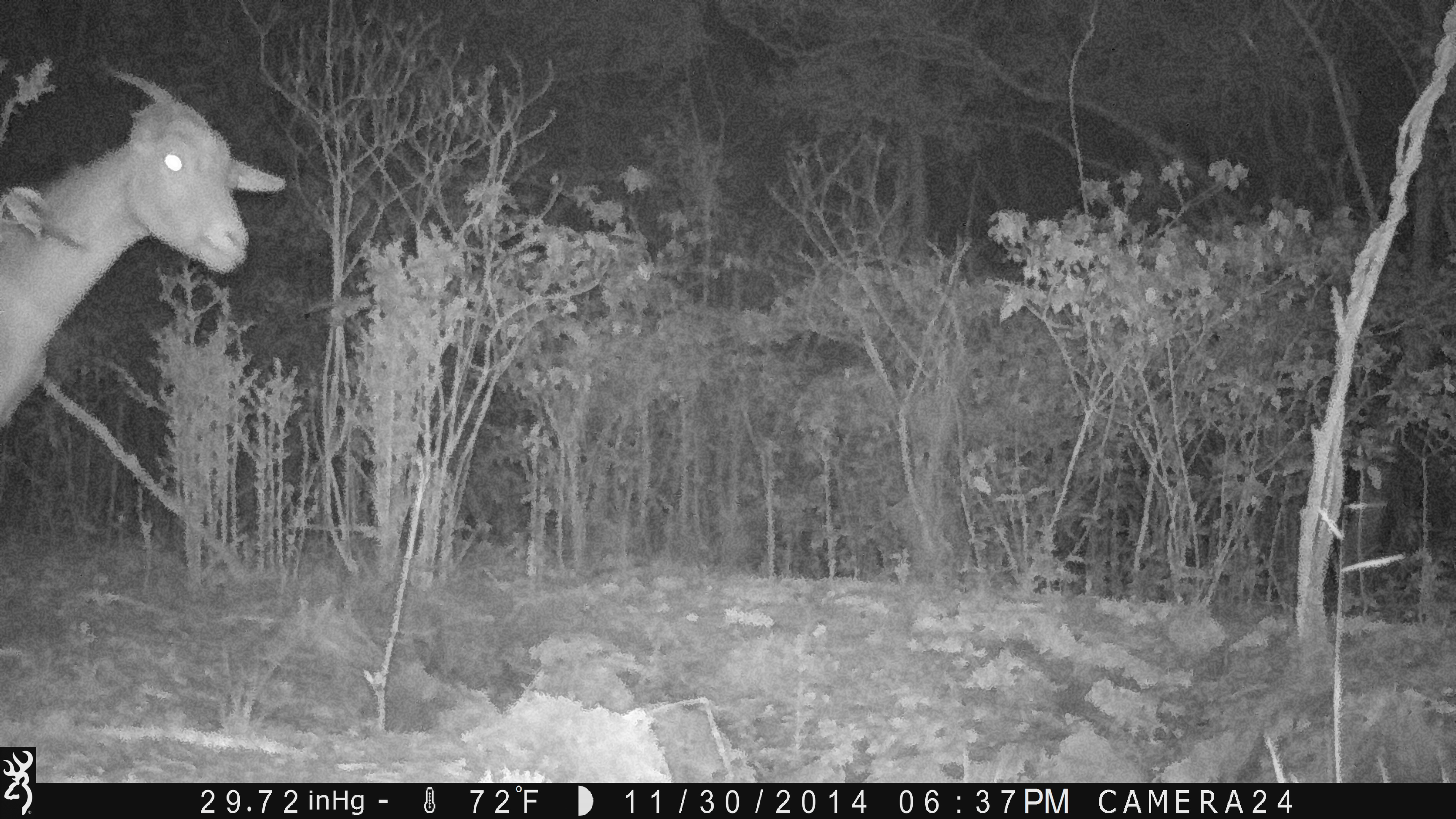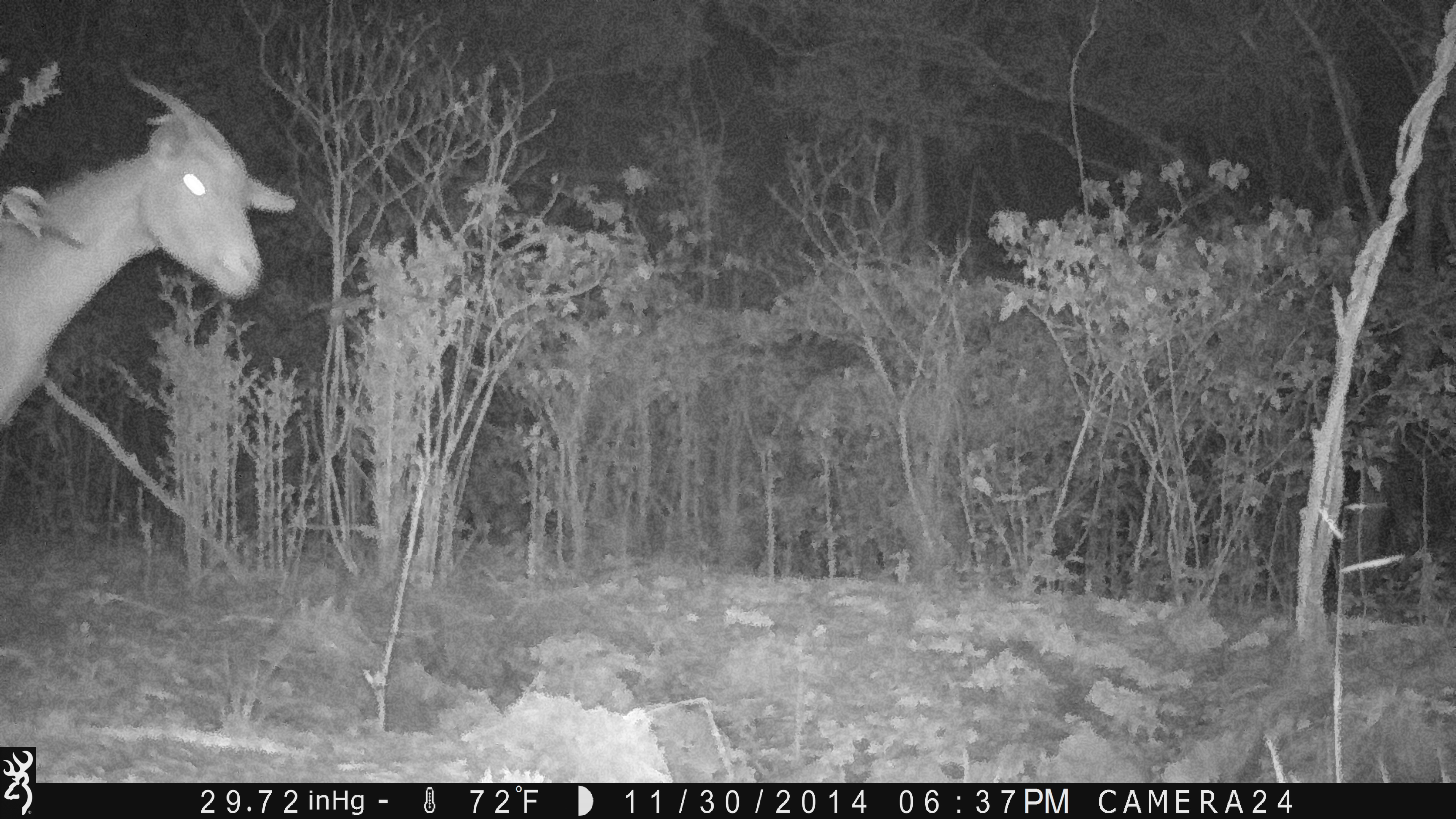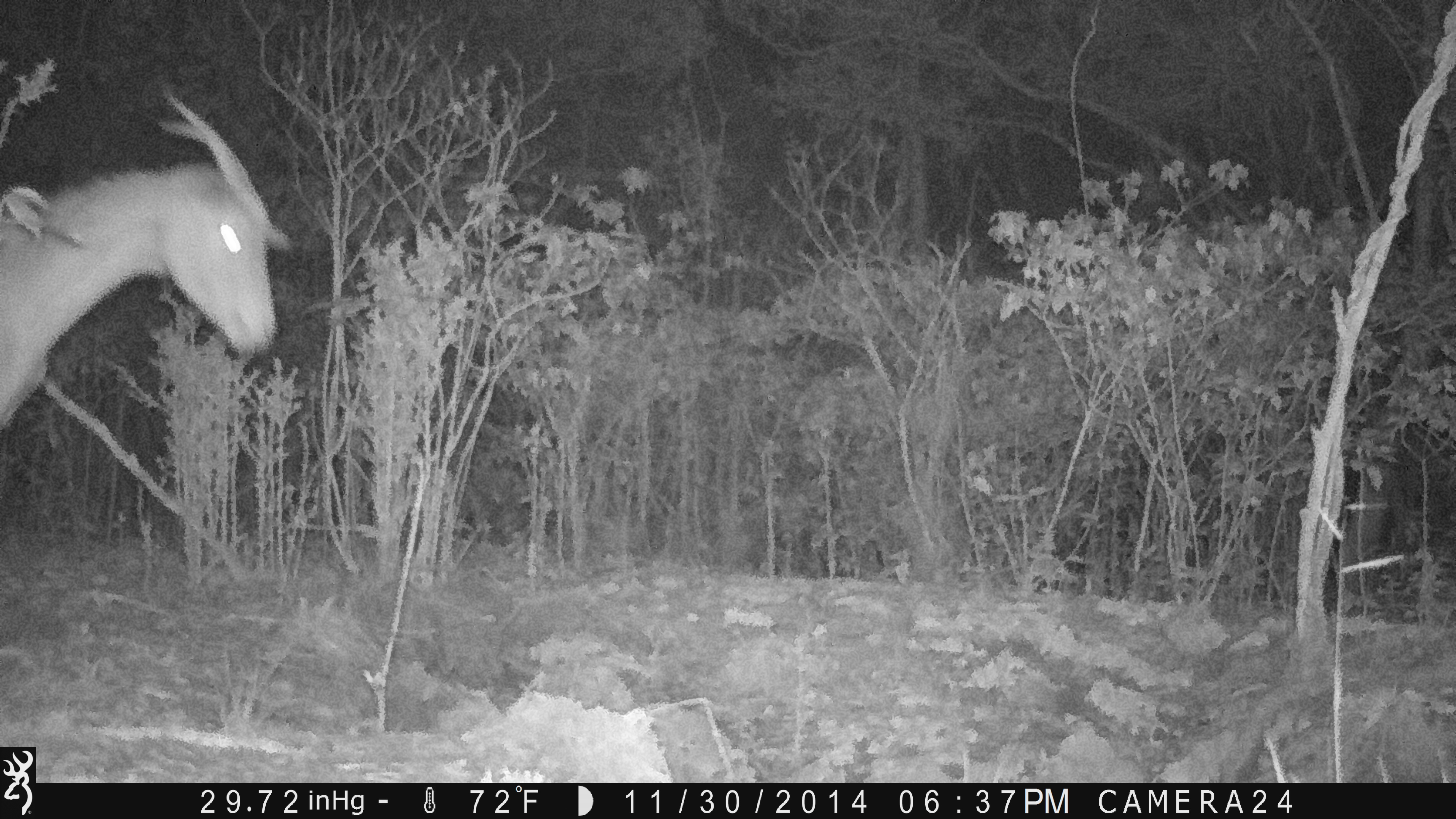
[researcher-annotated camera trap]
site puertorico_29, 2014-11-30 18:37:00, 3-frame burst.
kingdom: Animalia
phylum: Chordata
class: Mammalia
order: Artiodactyla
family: Bovidae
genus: Capra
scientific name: Capra hircus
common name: goat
Goat (Capra hircus).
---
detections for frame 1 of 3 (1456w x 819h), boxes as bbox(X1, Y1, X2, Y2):
goat: bbox(0, 39, 285, 498)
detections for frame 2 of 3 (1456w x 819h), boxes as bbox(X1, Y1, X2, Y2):
goat: bbox(0, 61, 295, 477)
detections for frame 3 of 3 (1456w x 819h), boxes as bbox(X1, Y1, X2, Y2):
goat: bbox(0, 84, 288, 529)